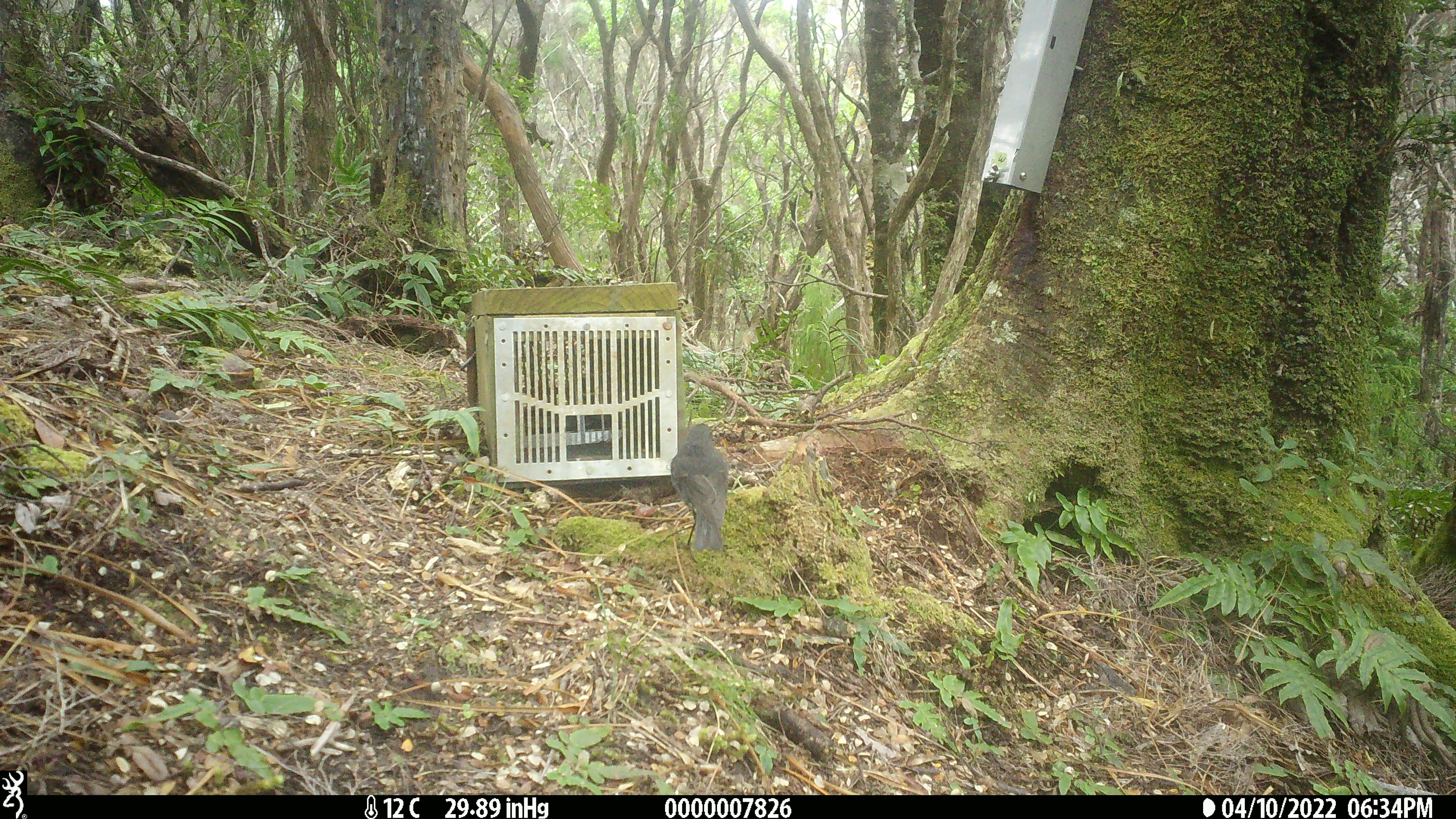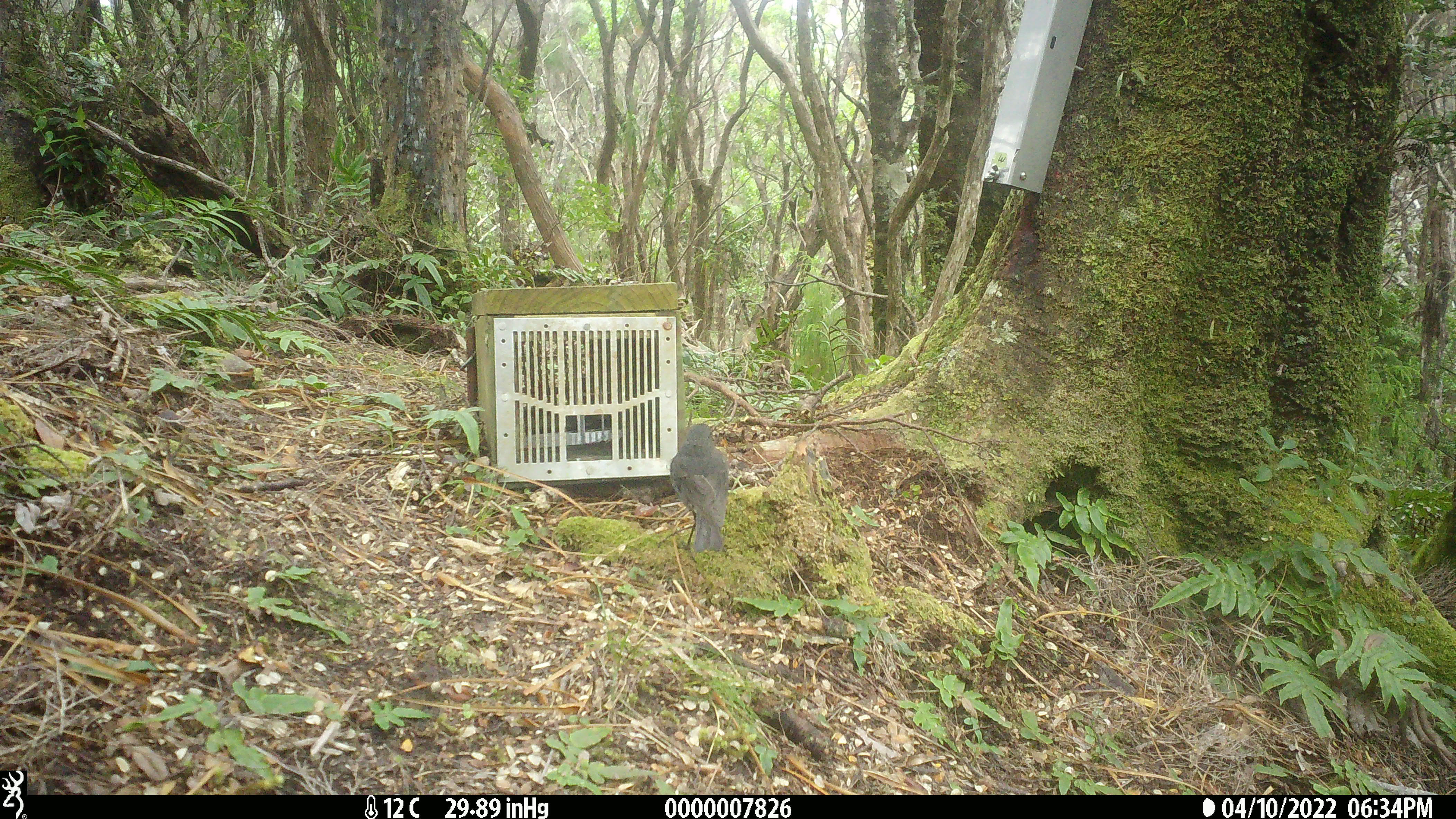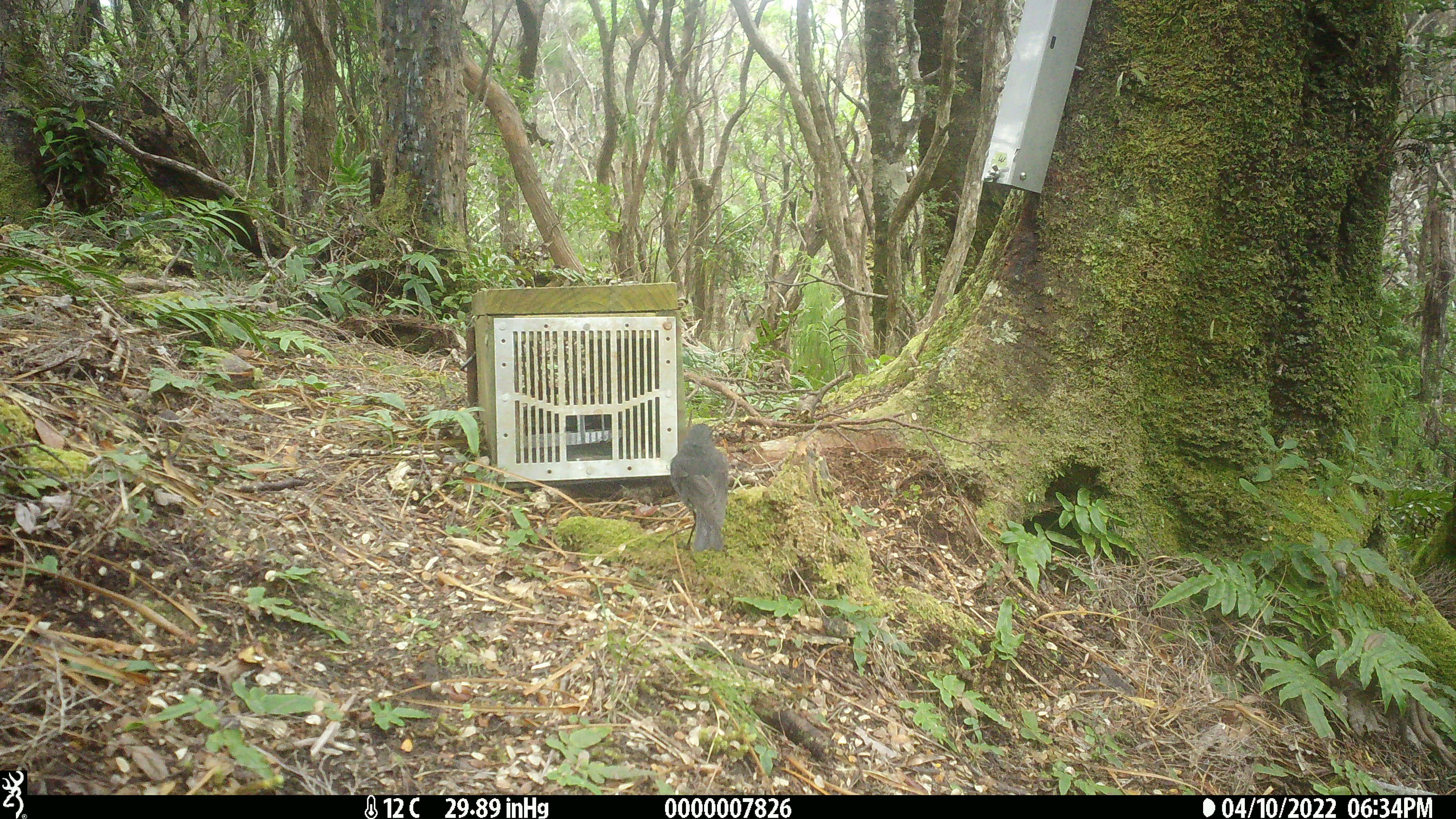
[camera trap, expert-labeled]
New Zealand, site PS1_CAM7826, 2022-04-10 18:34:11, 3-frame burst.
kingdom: Animalia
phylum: Chordata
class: Aves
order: Passeriformes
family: Petroicidae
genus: Petroica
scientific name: Petroica australis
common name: new zealand robin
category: robin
Robin (new zealand robin) (Petroica australis).